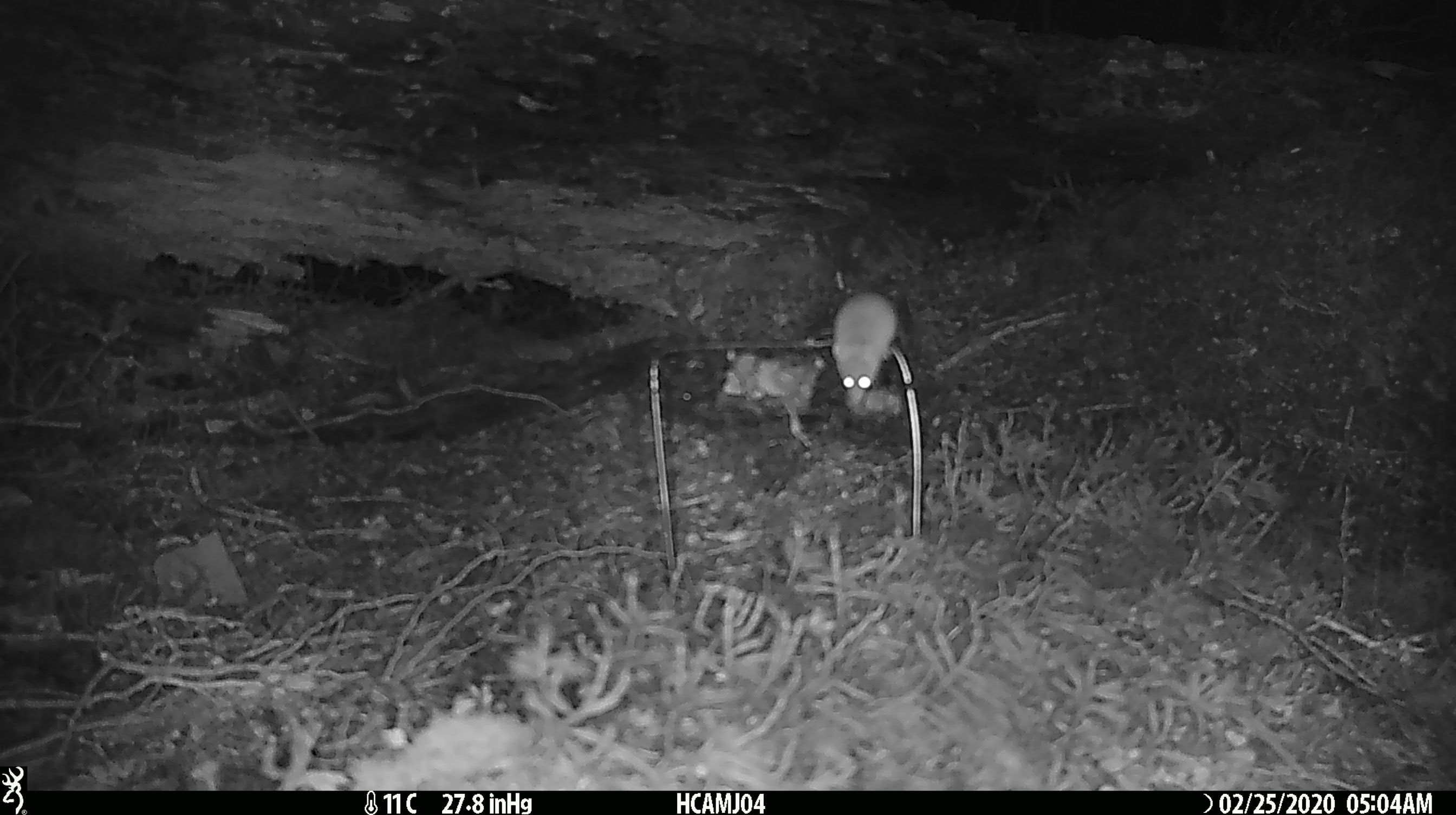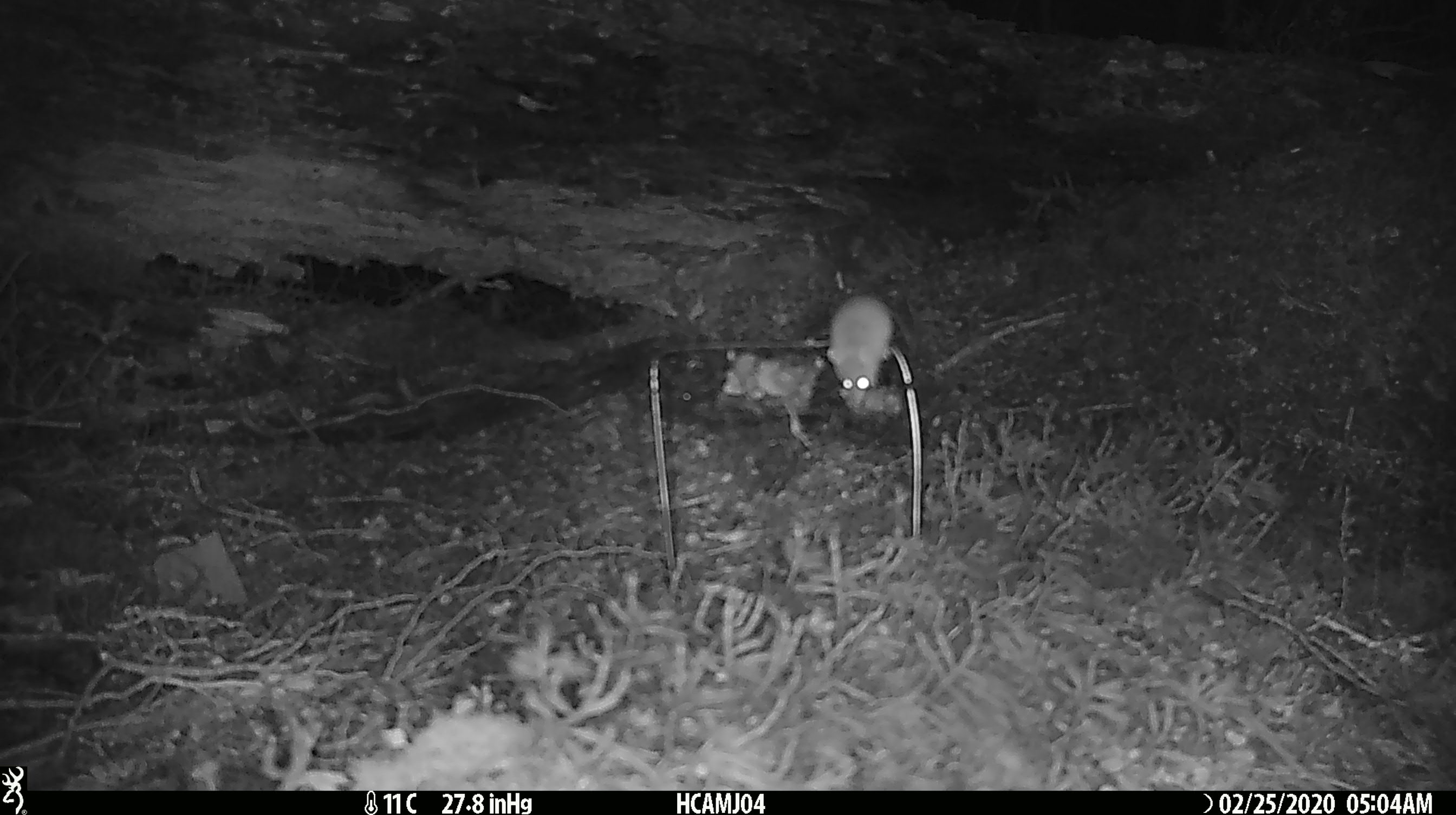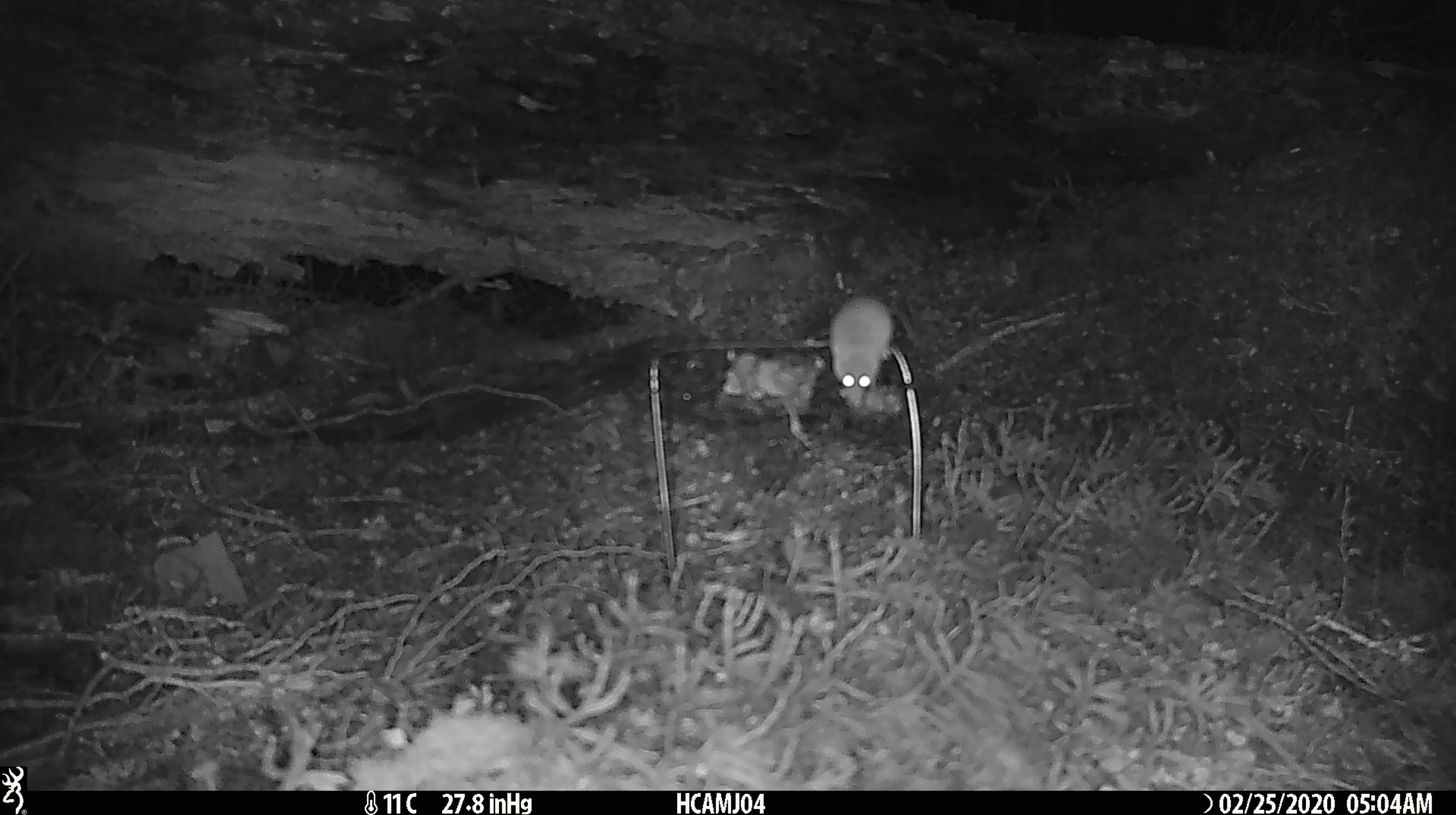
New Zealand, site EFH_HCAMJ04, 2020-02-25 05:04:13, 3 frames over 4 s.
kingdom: Animalia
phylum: Chordata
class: Mammalia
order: Rodentia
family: Muridae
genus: Mus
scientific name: Mus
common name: mouse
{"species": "mouse (Mus)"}